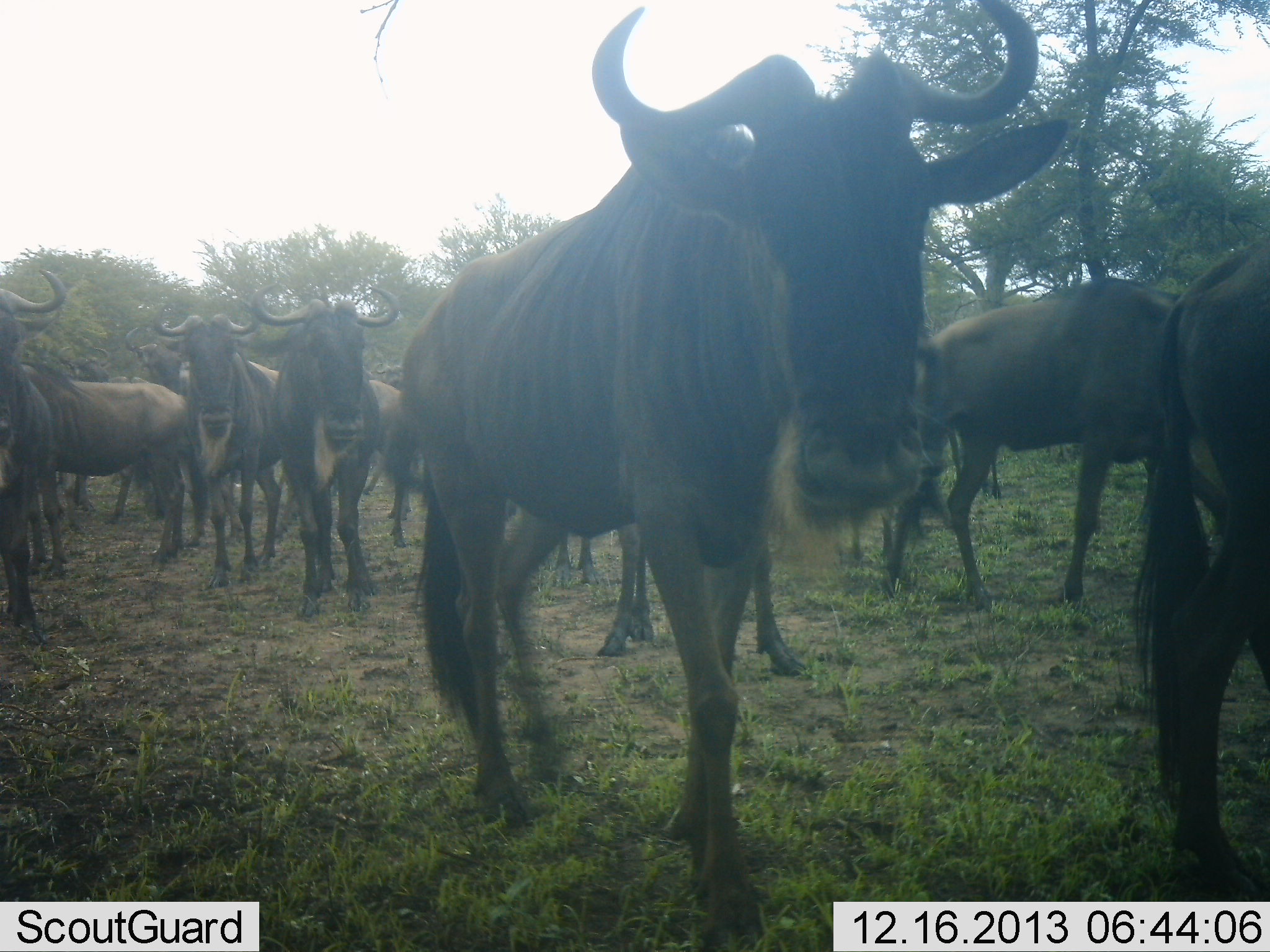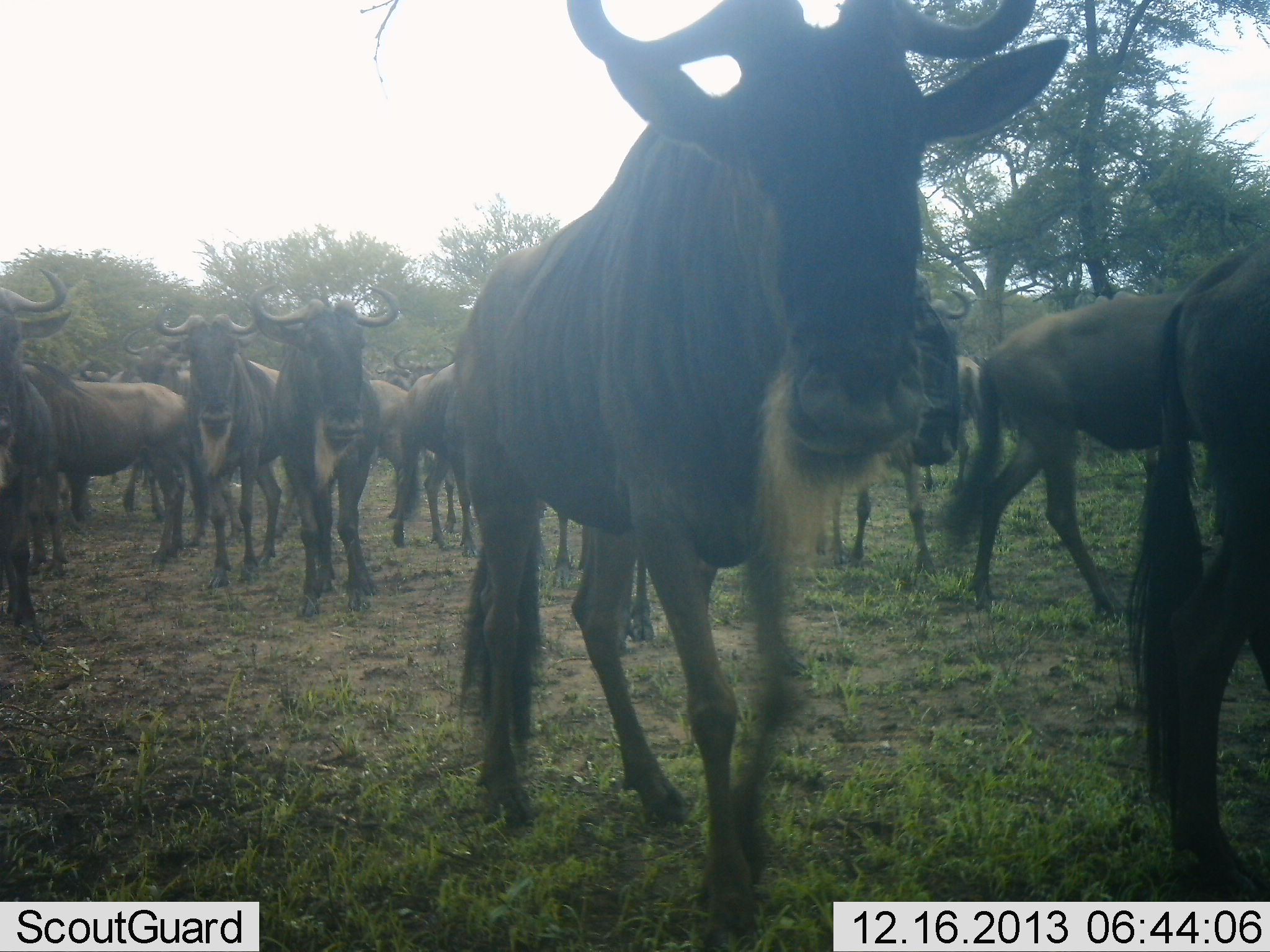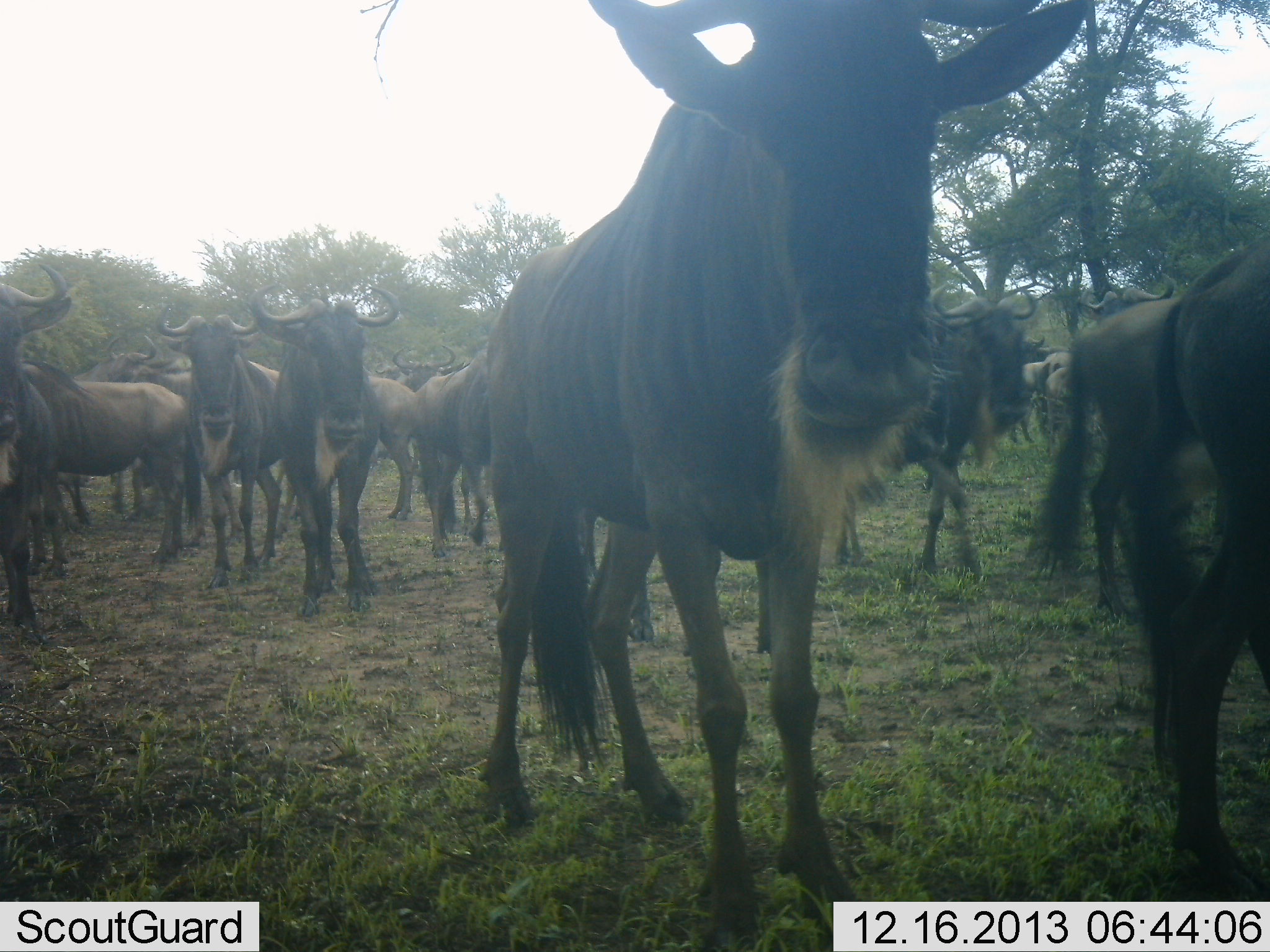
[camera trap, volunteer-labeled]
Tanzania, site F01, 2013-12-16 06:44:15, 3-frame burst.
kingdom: Animalia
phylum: Chordata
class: Mammalia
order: Artiodactyla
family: Bovidae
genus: Connochaetes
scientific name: Connochaetes taurinus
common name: blue wildebeest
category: wildebeest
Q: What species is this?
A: Wildebeest (blue wildebeest) (Connochaetes taurinus).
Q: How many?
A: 11-50.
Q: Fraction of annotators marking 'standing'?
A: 80%.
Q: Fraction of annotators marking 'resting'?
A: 10%.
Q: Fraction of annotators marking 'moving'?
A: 90%.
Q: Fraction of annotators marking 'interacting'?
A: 0%.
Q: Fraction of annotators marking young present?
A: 0%.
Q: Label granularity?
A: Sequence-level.